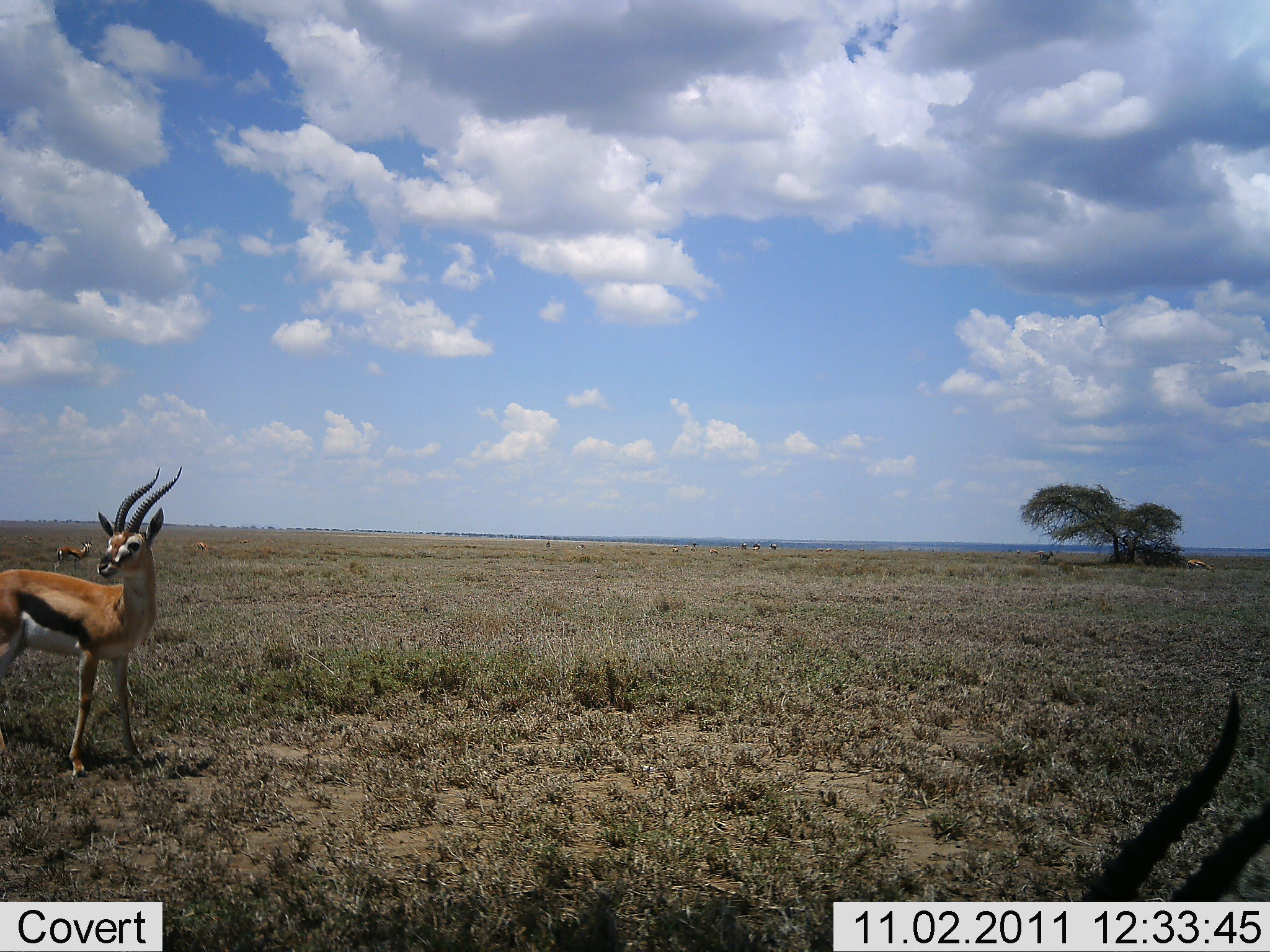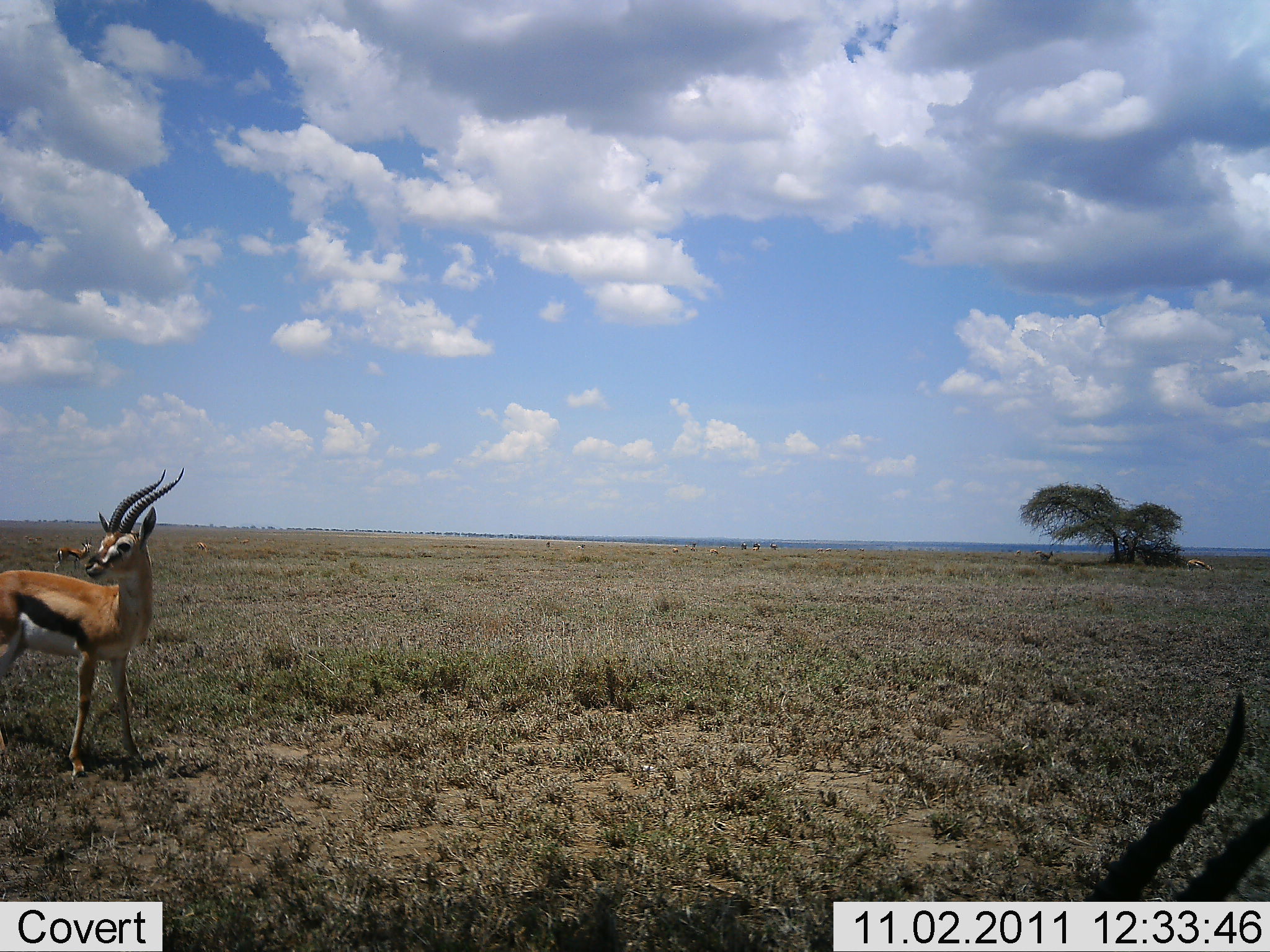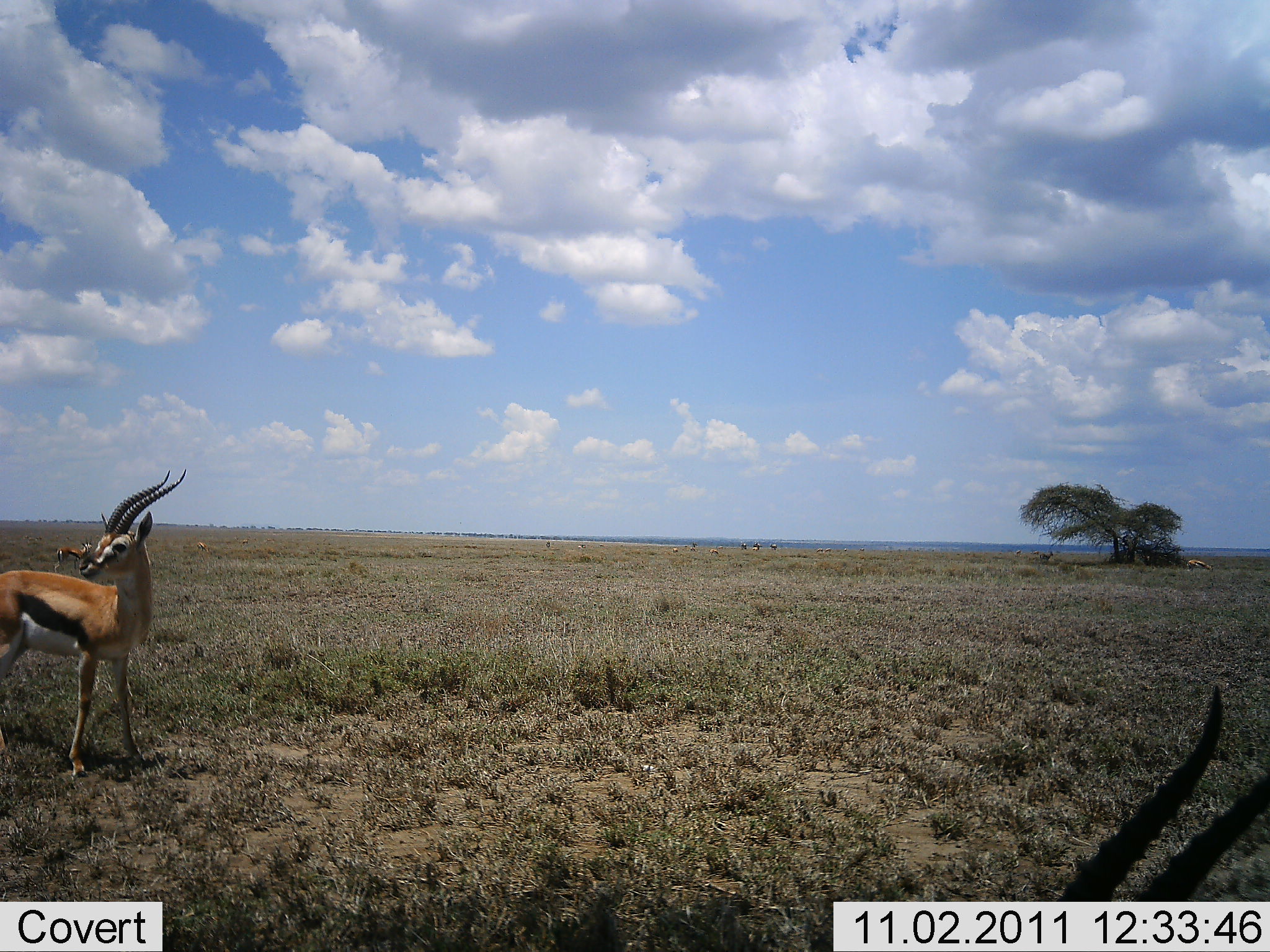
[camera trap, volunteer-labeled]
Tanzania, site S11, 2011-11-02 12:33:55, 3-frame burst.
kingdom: Animalia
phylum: Chordata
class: Mammalia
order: Artiodactyla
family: Bovidae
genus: Eudorcas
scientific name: Eudorcas thomsonii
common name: thomson's gazelle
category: gazellethomsons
Gazellethomsons (thomson's gazelle) (Eudorcas thomsonii), count 2. Behavior (volunteer vote fractions): standing 92%, resting 0%, moving 8%, interacting 0%. Young present (vote fraction): 0%. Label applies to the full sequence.